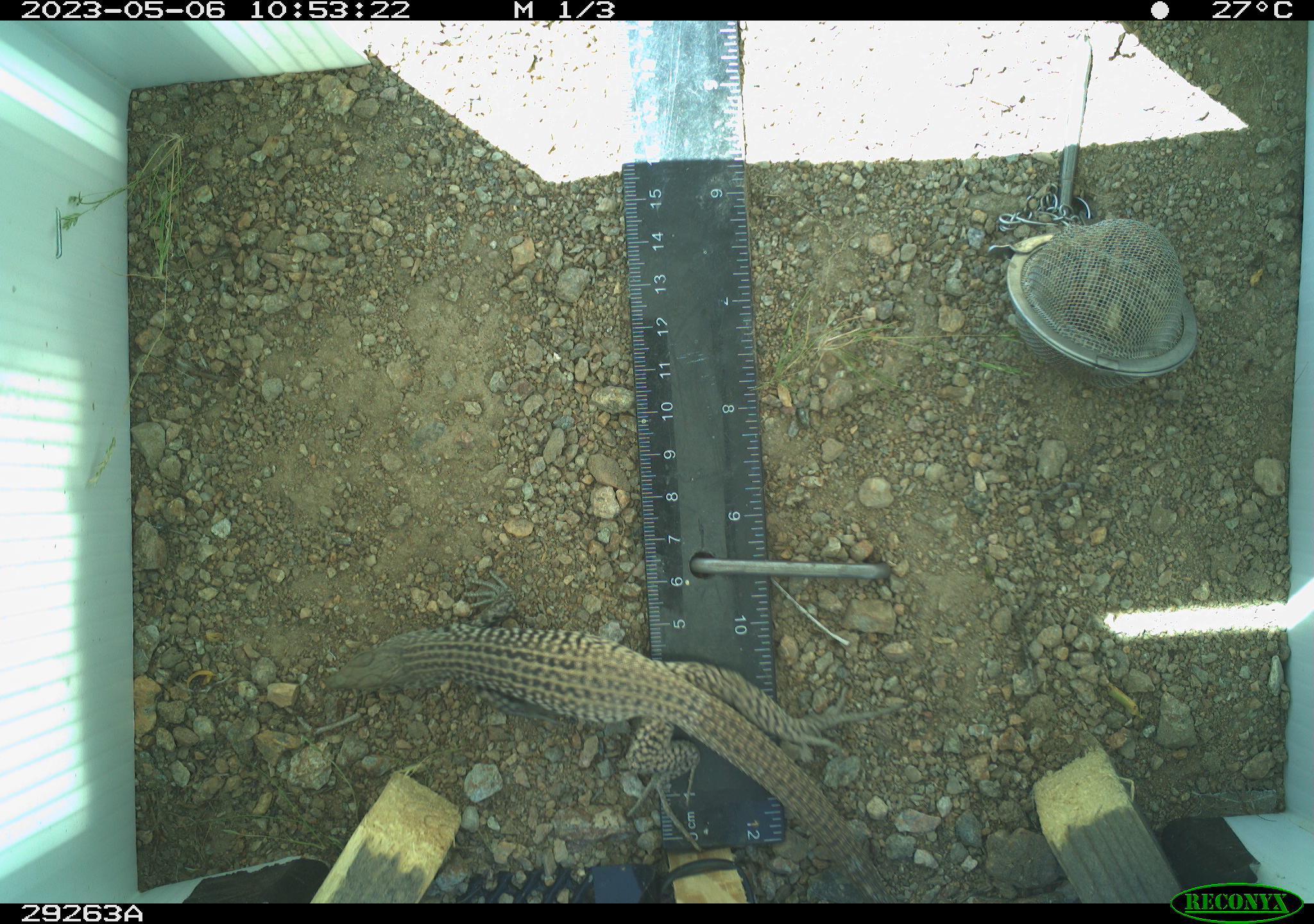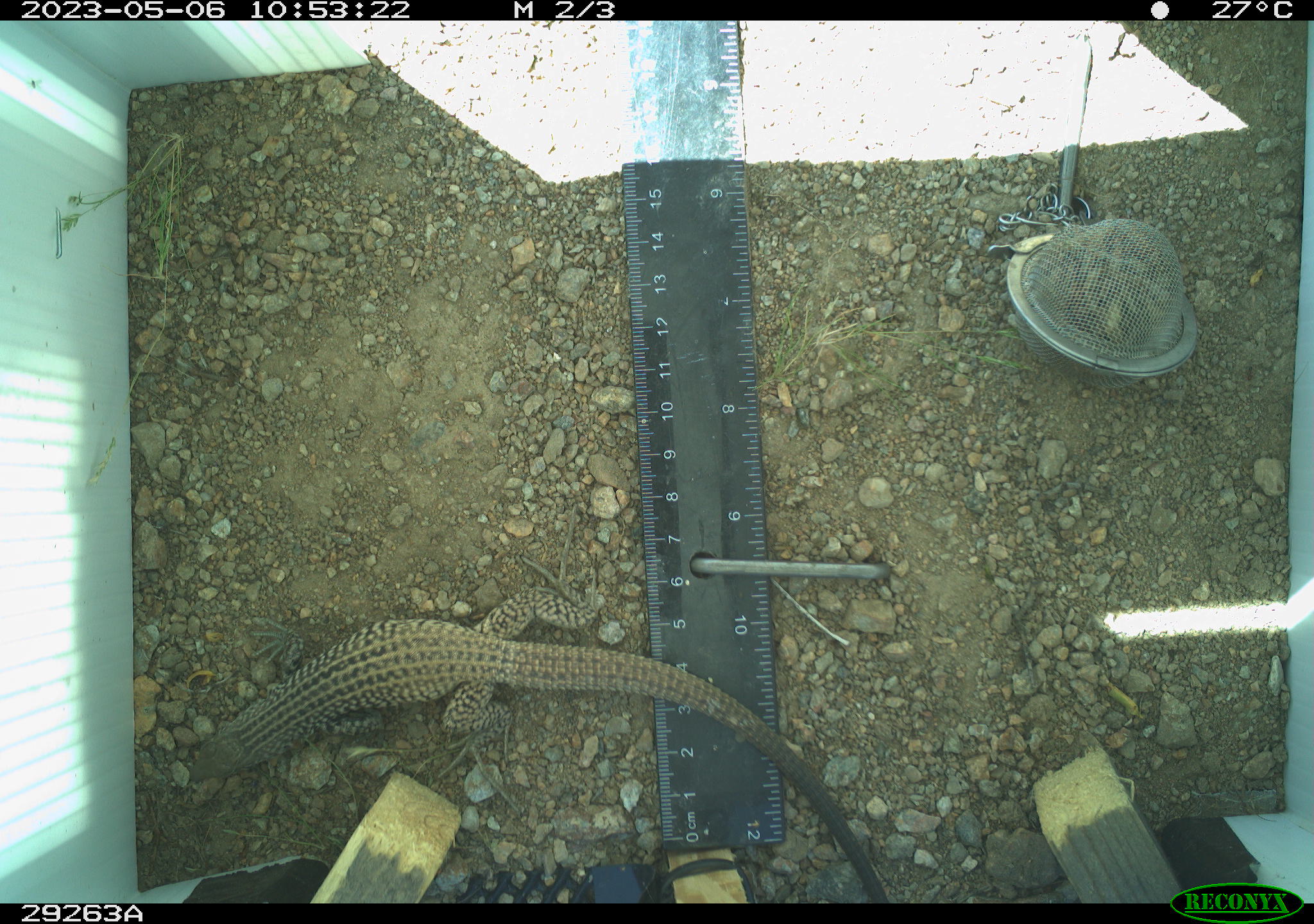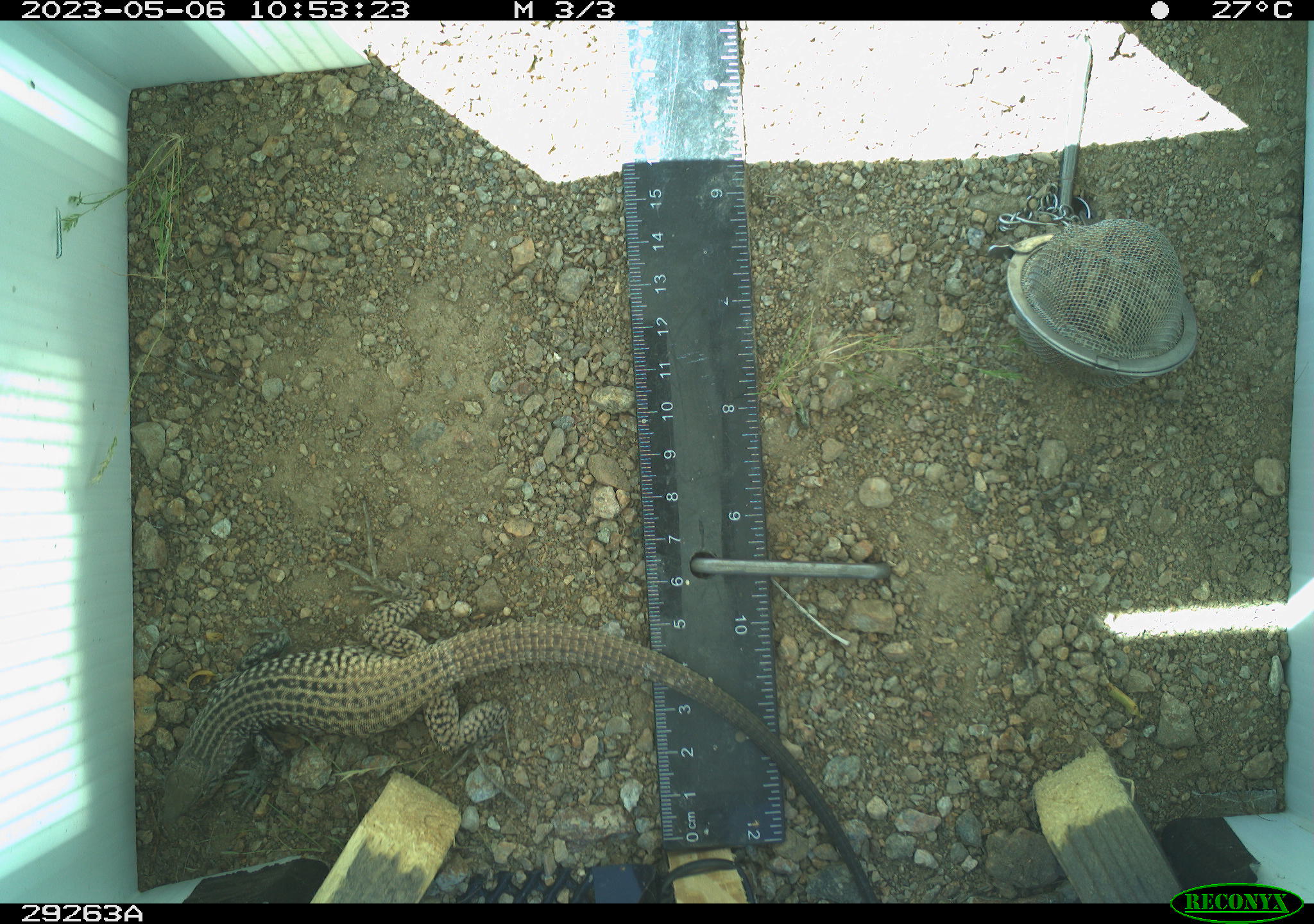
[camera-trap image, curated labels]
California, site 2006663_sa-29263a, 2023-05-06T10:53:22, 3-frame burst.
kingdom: Animalia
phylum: Chordata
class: Reptilia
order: Squamata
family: Teiidae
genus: Aspidoscelis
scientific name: Aspidoscelis tigris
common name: western whiptail